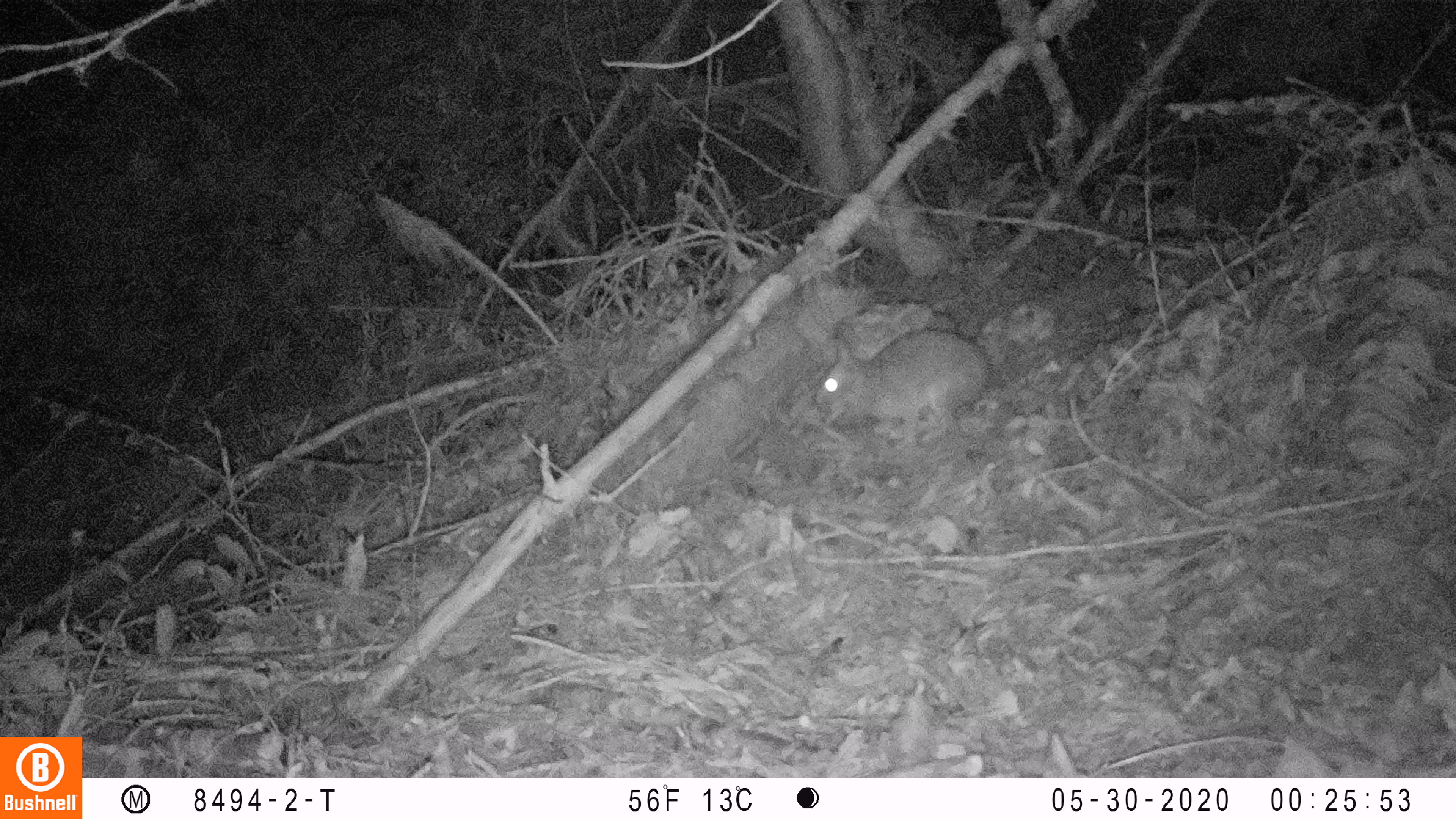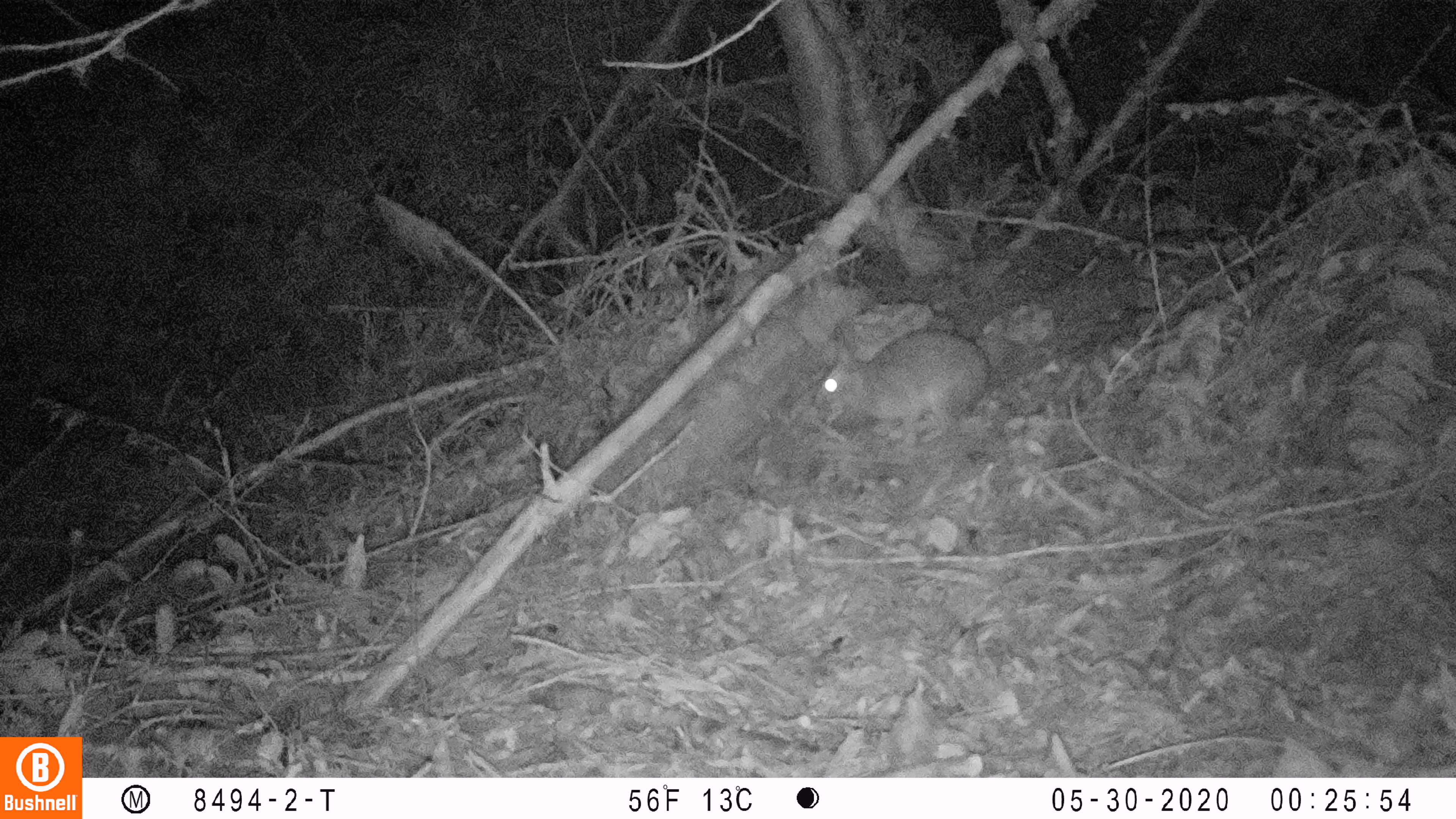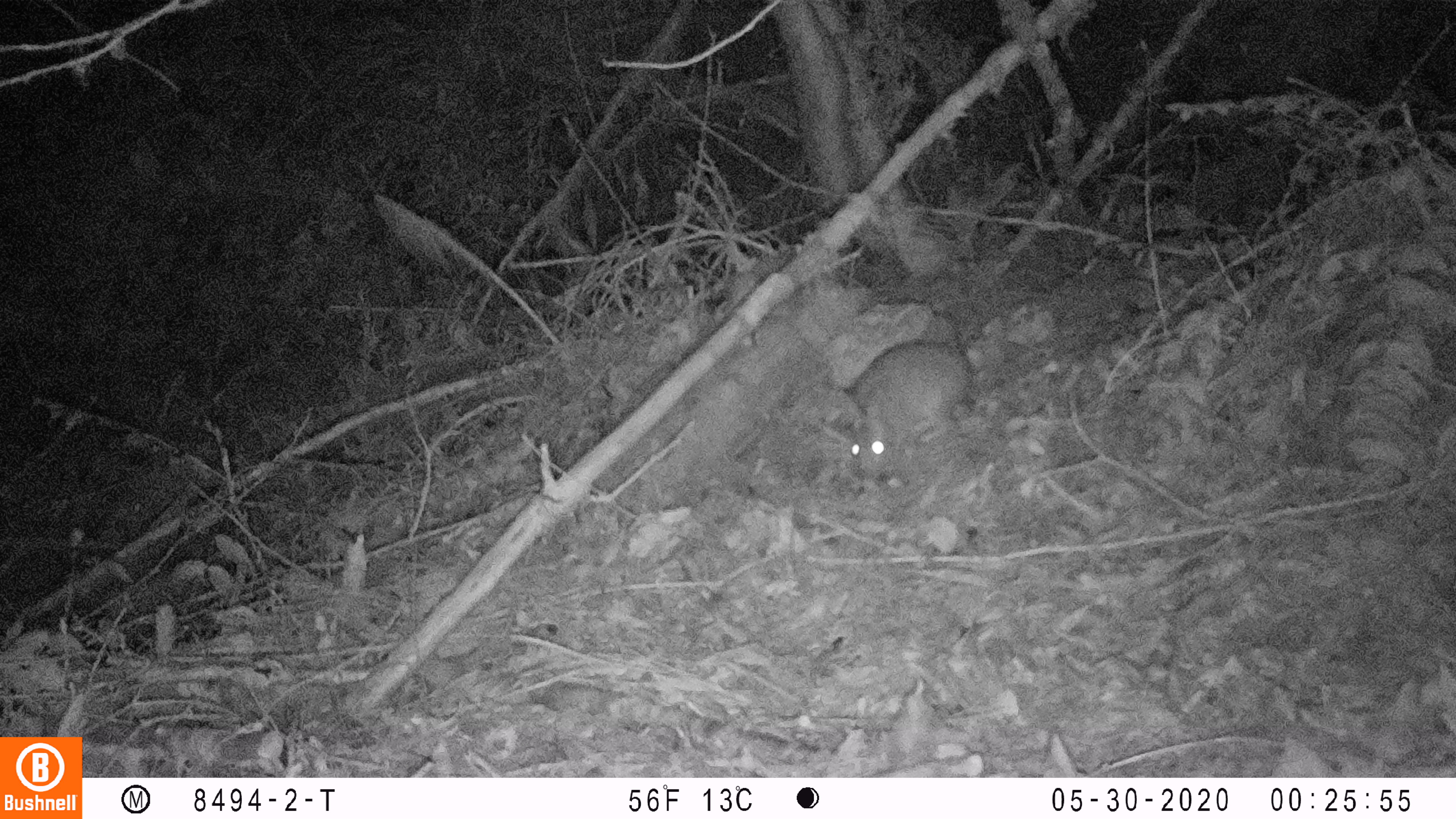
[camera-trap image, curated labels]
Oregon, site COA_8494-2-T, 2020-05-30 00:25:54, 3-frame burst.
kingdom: Animalia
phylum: Chordata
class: Mammalia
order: Lagomorpha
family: Leporidae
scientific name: Leporidae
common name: hares and rabbits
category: leporidae family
Leporidae family (hares and rabbits) (Leporidae).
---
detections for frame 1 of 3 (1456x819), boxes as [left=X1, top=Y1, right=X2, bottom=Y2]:
leporidae family: [left=813, top=323, right=995, bottom=425]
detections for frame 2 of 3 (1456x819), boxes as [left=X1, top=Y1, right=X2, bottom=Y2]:
leporidae family: [left=807, top=322, right=992, bottom=431]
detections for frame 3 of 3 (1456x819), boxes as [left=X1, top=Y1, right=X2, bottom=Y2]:
leporidae family: [left=835, top=333, right=976, bottom=480]